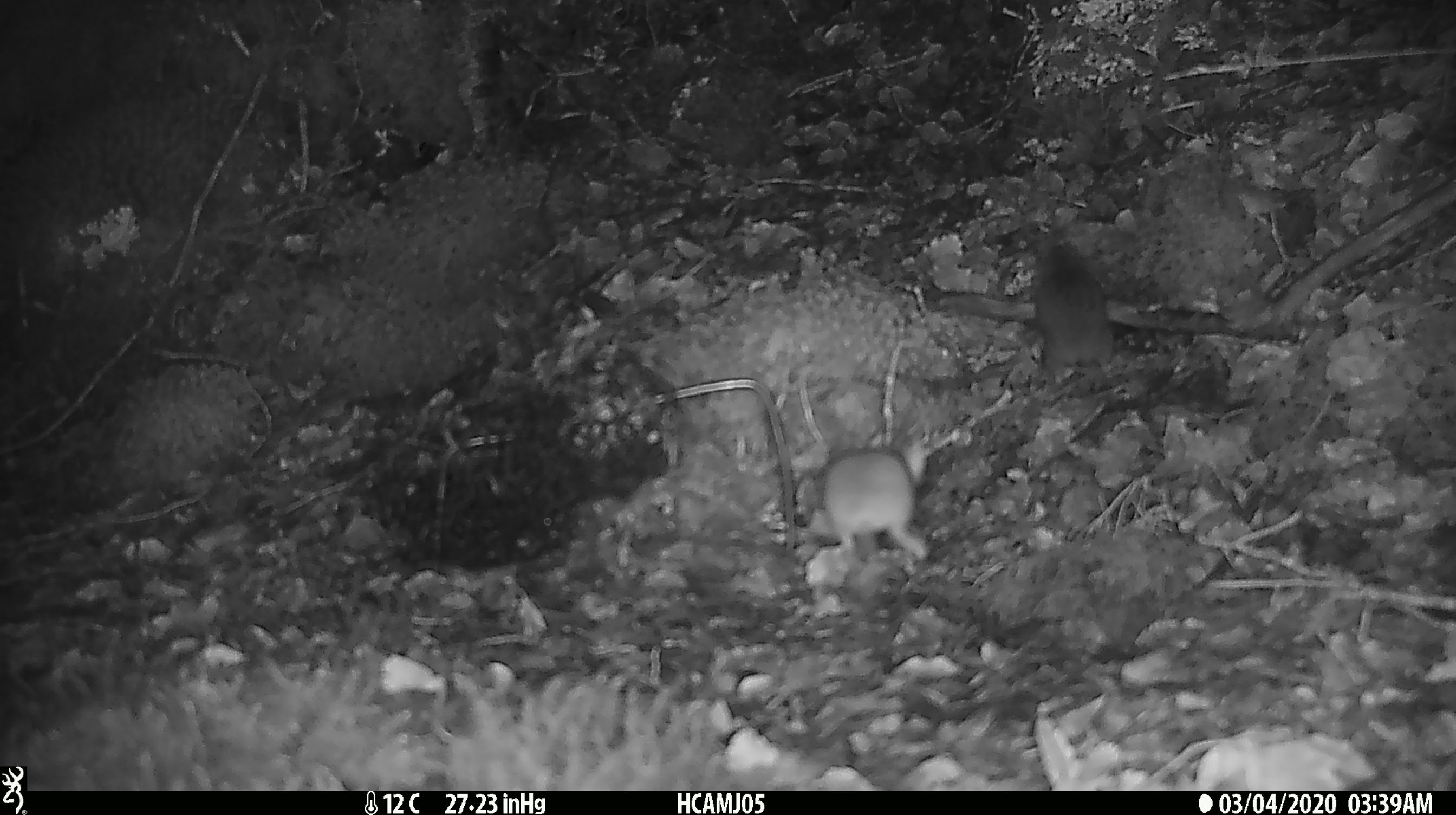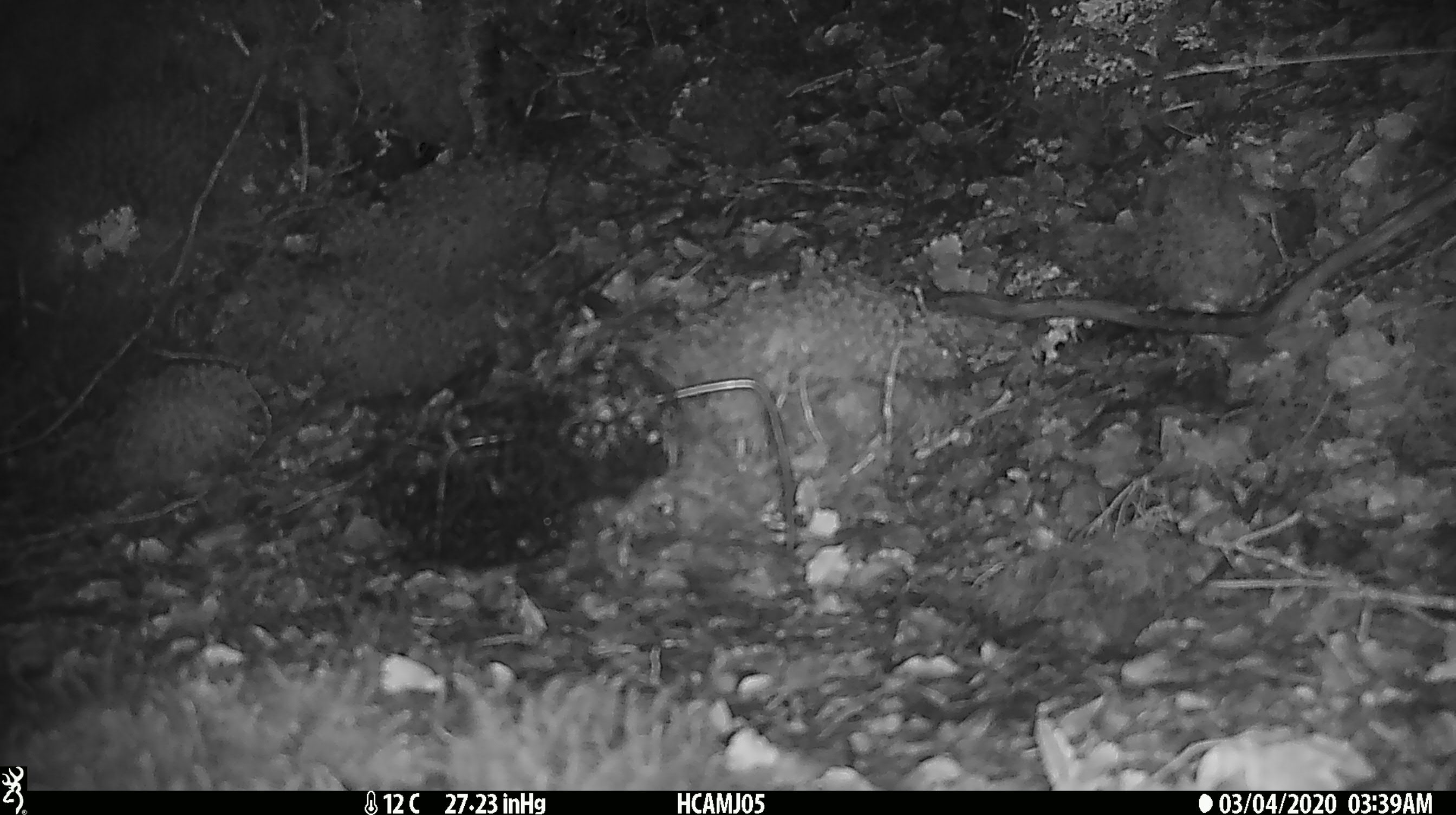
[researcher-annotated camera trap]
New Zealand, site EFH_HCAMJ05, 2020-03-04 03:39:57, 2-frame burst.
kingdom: Animalia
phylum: Chordata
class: Mammalia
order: Rodentia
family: Muridae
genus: Mus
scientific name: Mus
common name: mouse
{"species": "mouse (Mus)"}